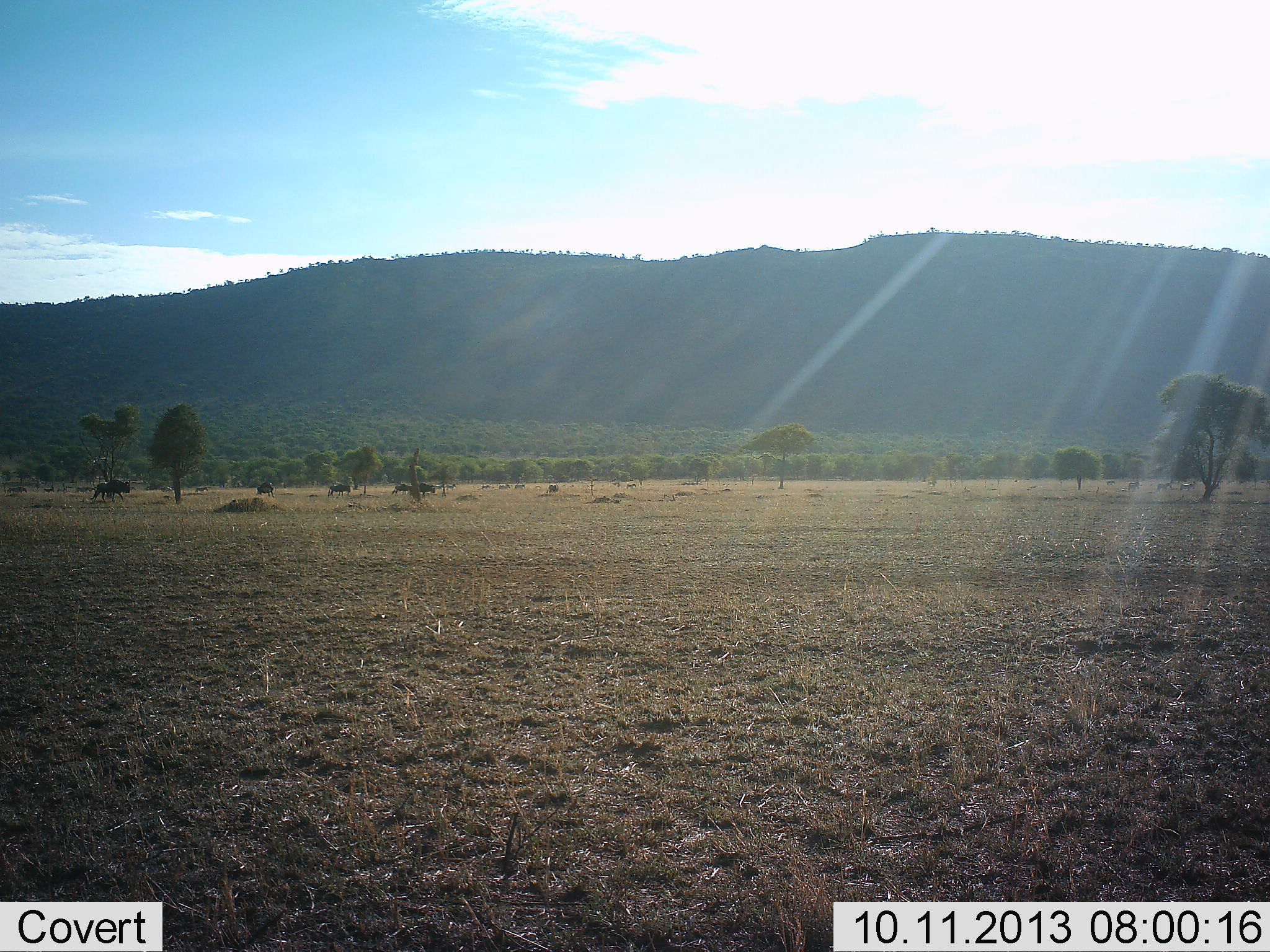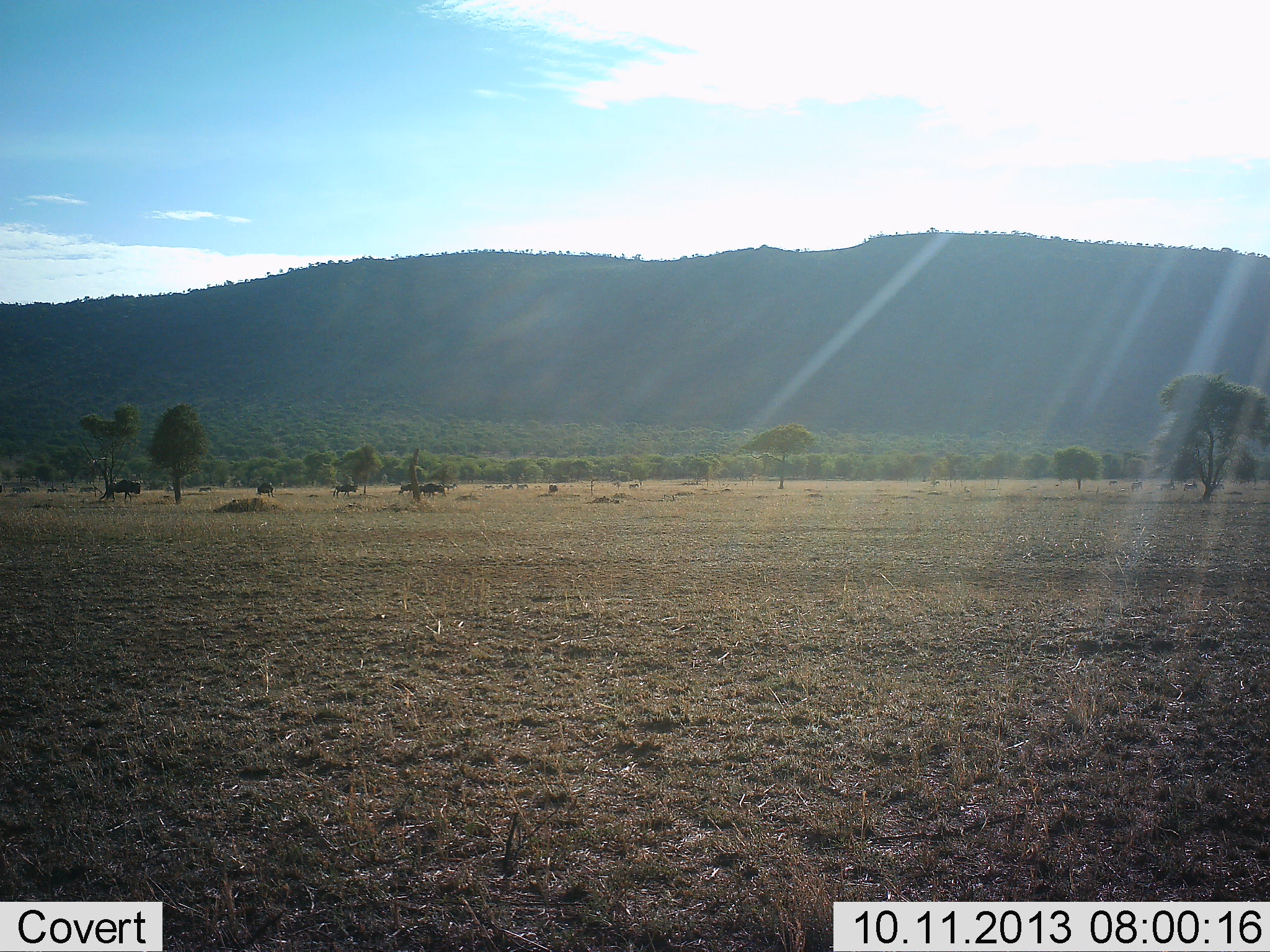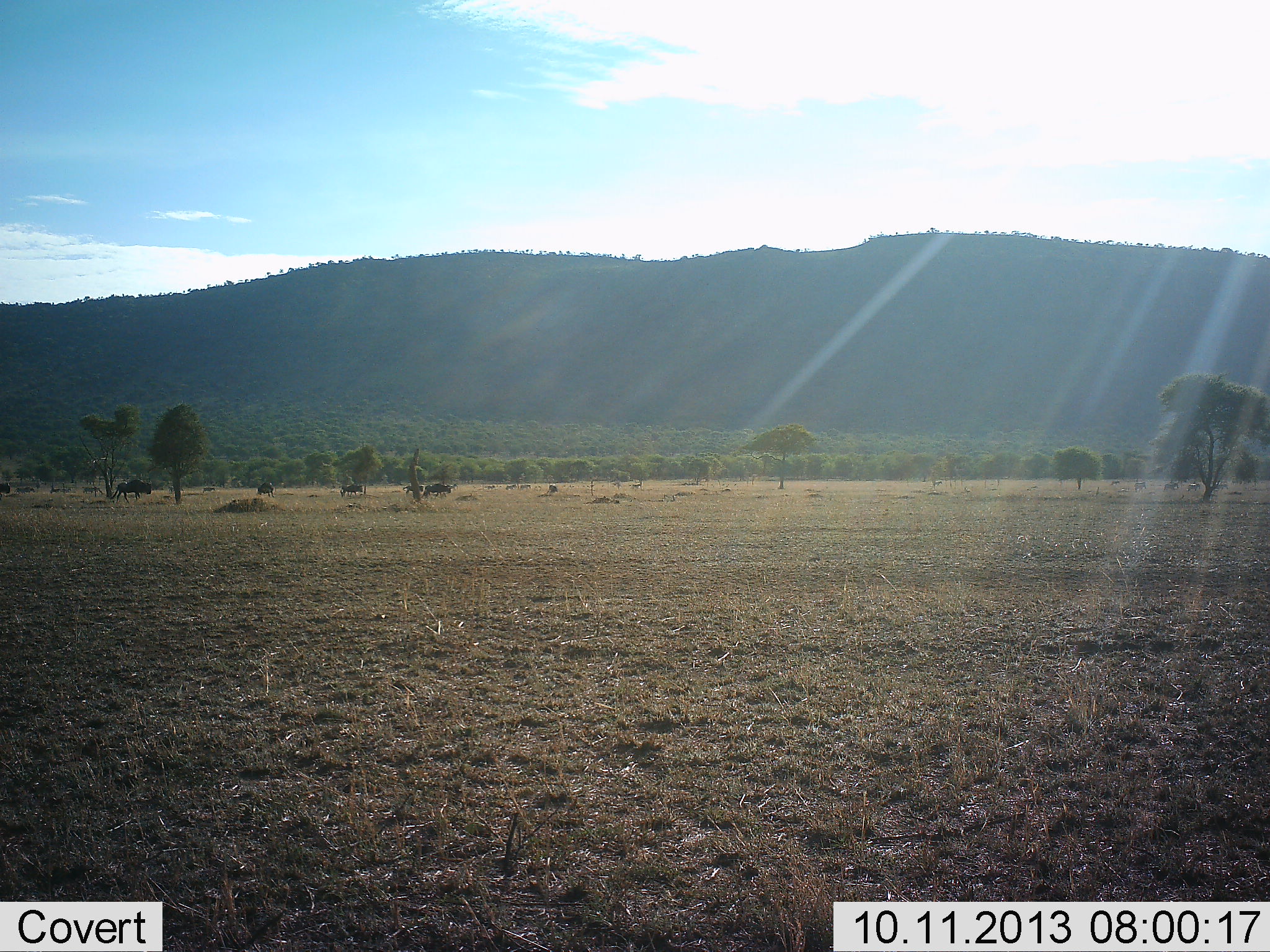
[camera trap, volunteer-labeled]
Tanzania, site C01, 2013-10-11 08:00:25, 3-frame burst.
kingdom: Animalia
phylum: Chordata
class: Mammalia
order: Artiodactyla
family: Bovidae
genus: Connochaetes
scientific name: Connochaetes taurinus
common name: blue wildebeest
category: wildebeest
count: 11-50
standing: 12%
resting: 0%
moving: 100%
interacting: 0%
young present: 0%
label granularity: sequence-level